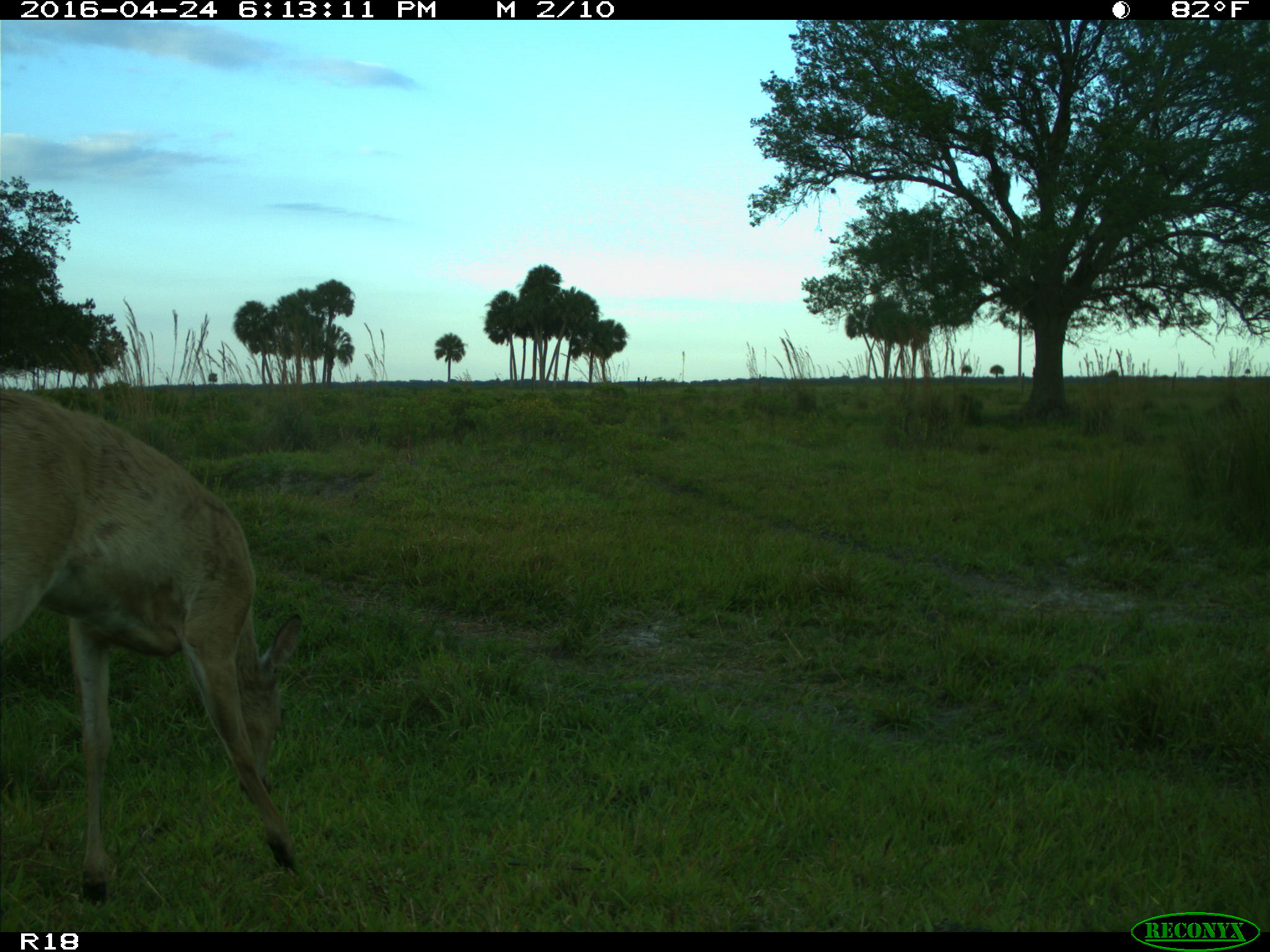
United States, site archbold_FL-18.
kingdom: Animalia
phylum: Chordata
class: Mammalia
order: Artiodactyla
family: Cervidae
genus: Odocoileus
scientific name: Odocoileus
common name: deer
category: unidentified deer